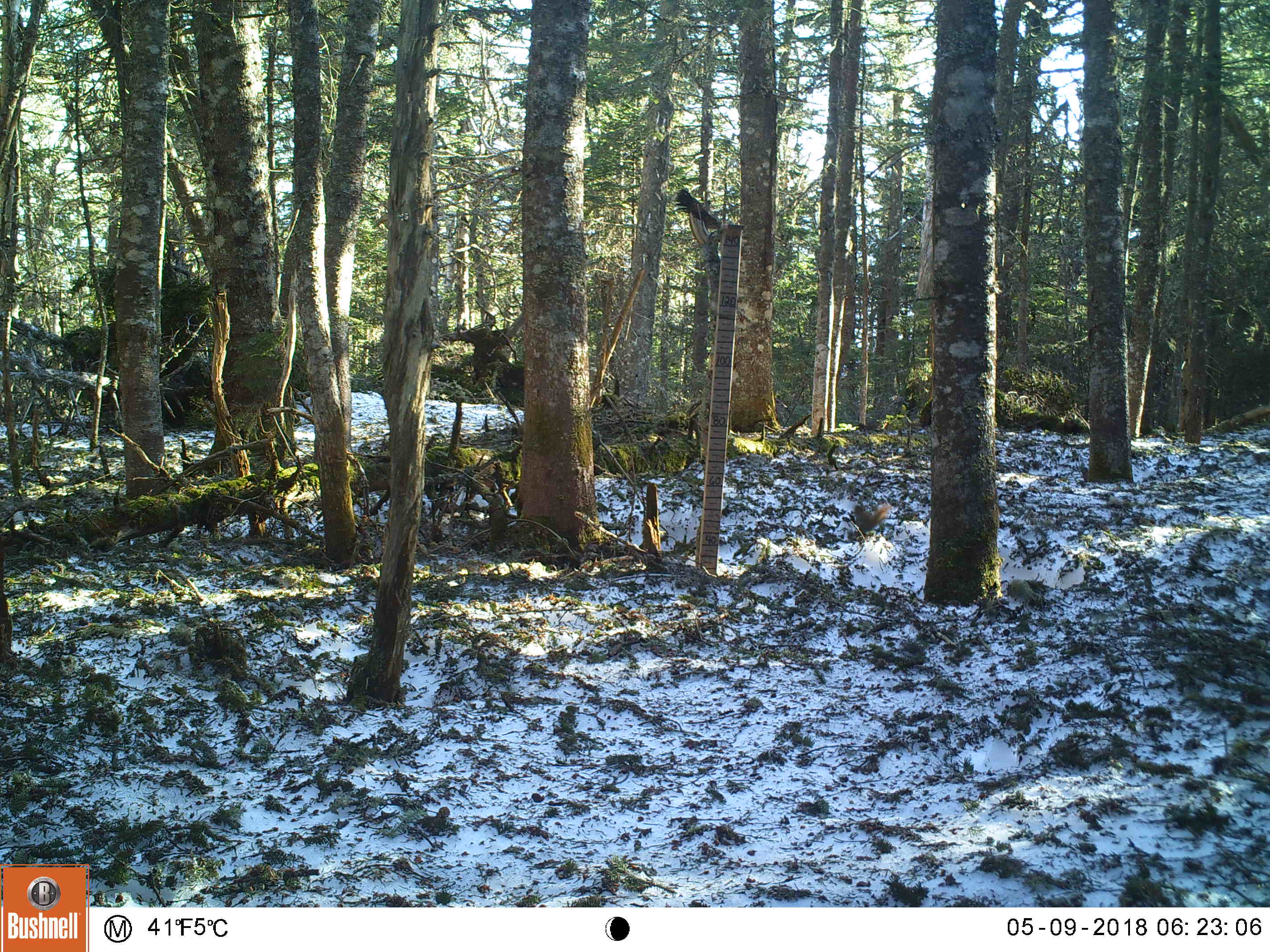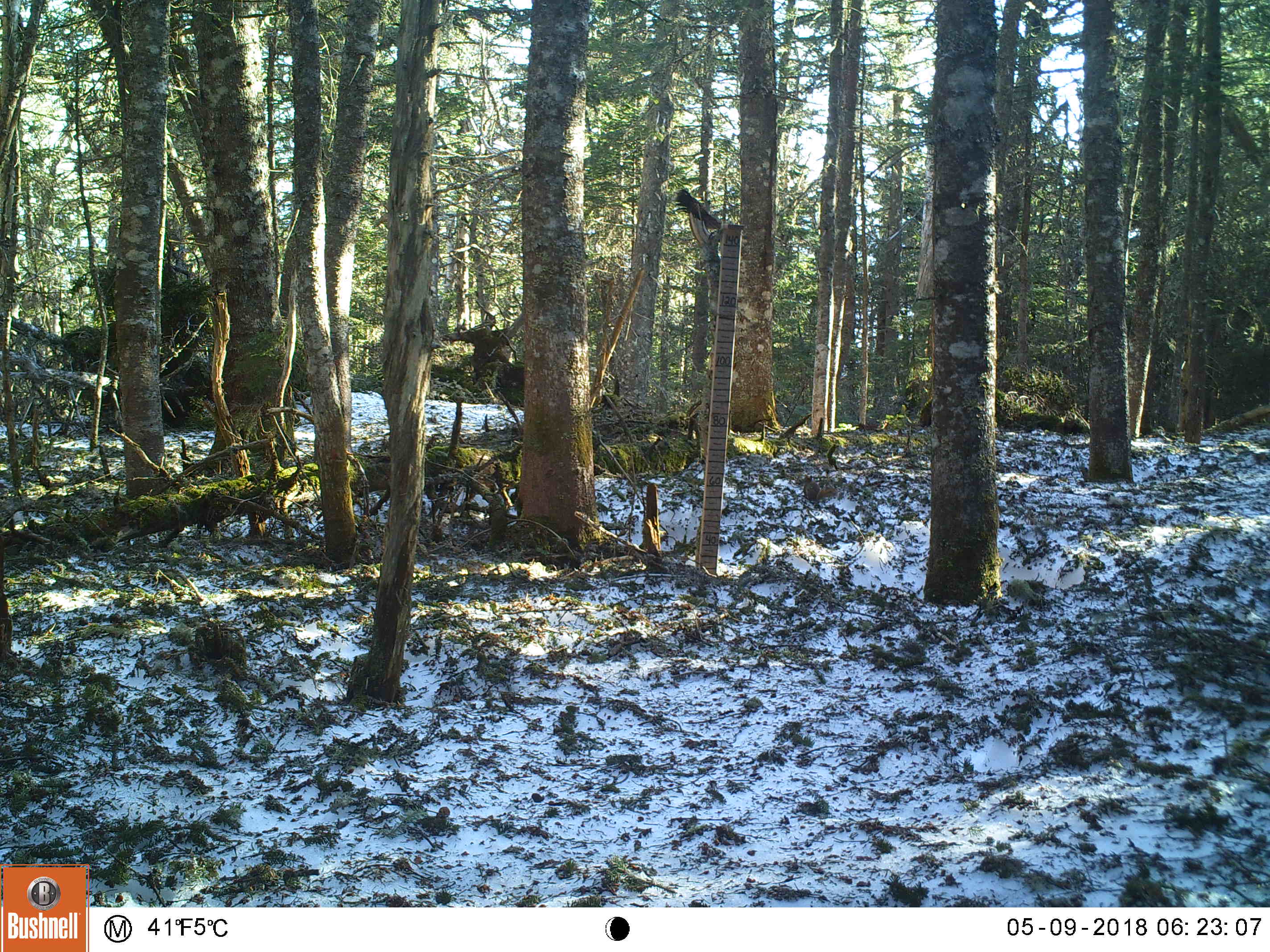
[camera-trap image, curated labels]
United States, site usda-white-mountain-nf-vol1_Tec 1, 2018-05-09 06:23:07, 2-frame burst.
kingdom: Animalia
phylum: Chordata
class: Mammalia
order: Rodentia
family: Sciuridae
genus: Tamiasciurus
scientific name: Tamiasciurus hudsonicus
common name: red squirrel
Red squirrel (Tamiasciurus hudsonicus).